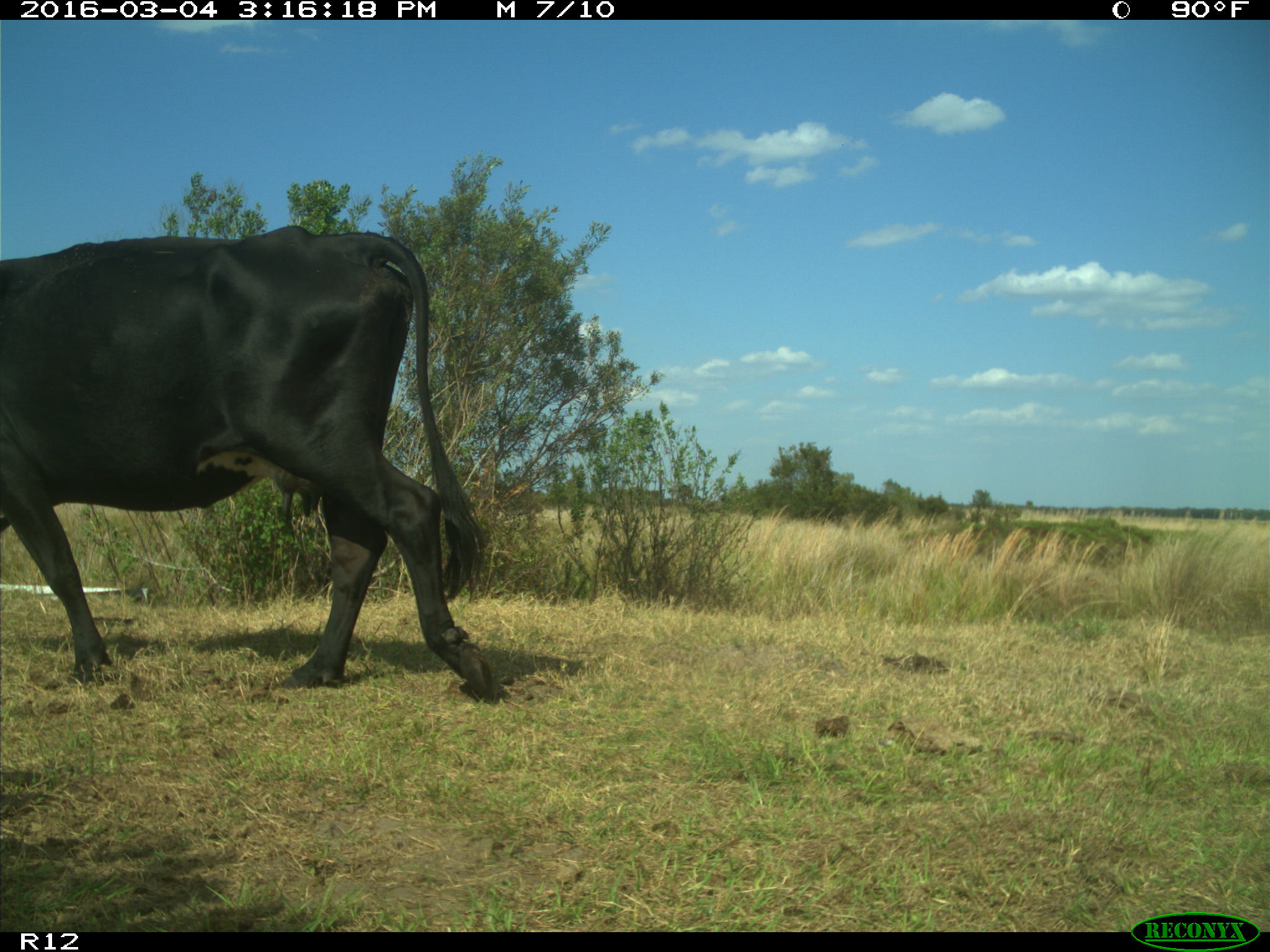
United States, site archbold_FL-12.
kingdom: Animalia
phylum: Chordata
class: Mammalia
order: Artiodactyla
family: Bovidae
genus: Bos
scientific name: Bos taurus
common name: domestic cow